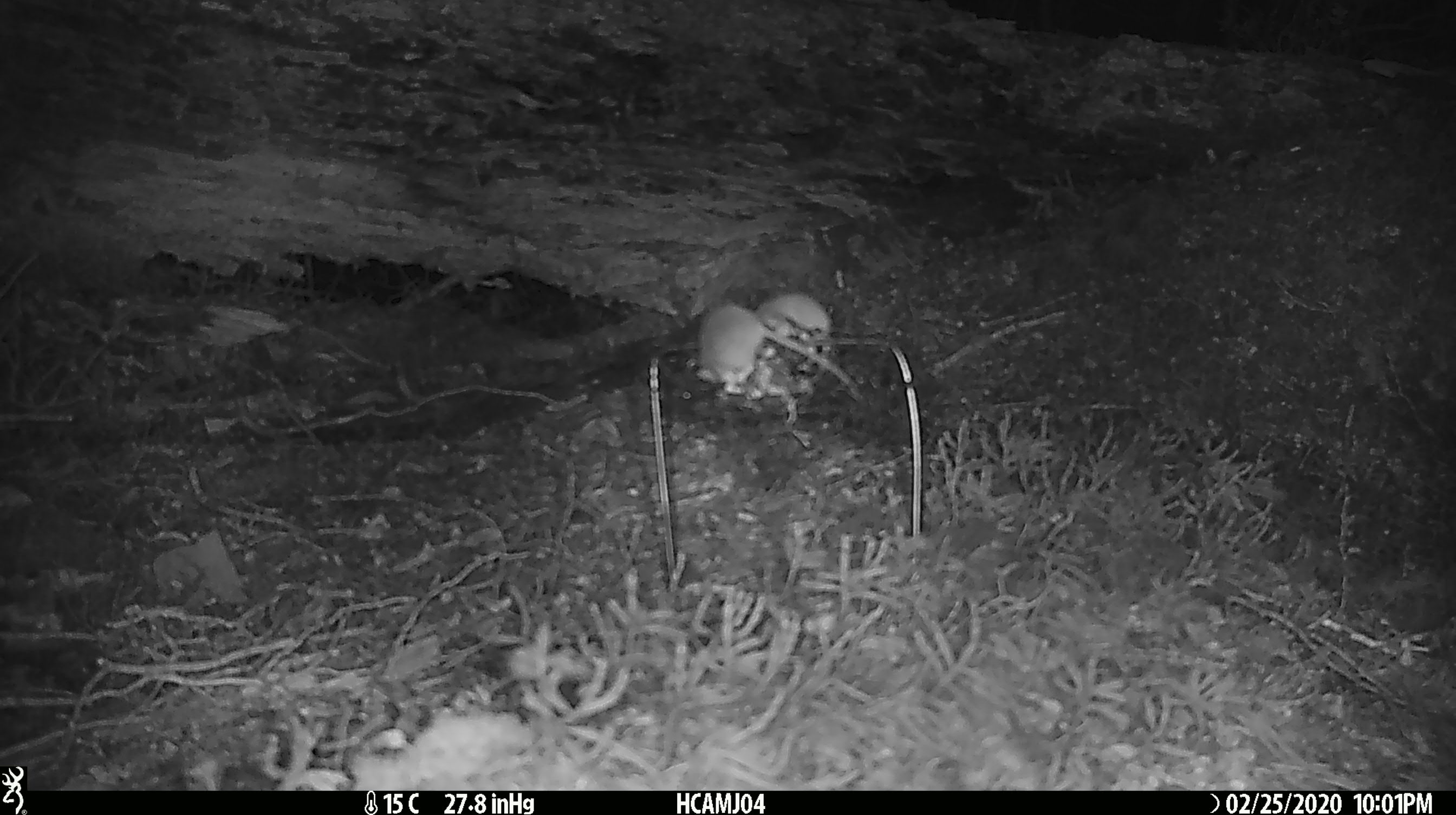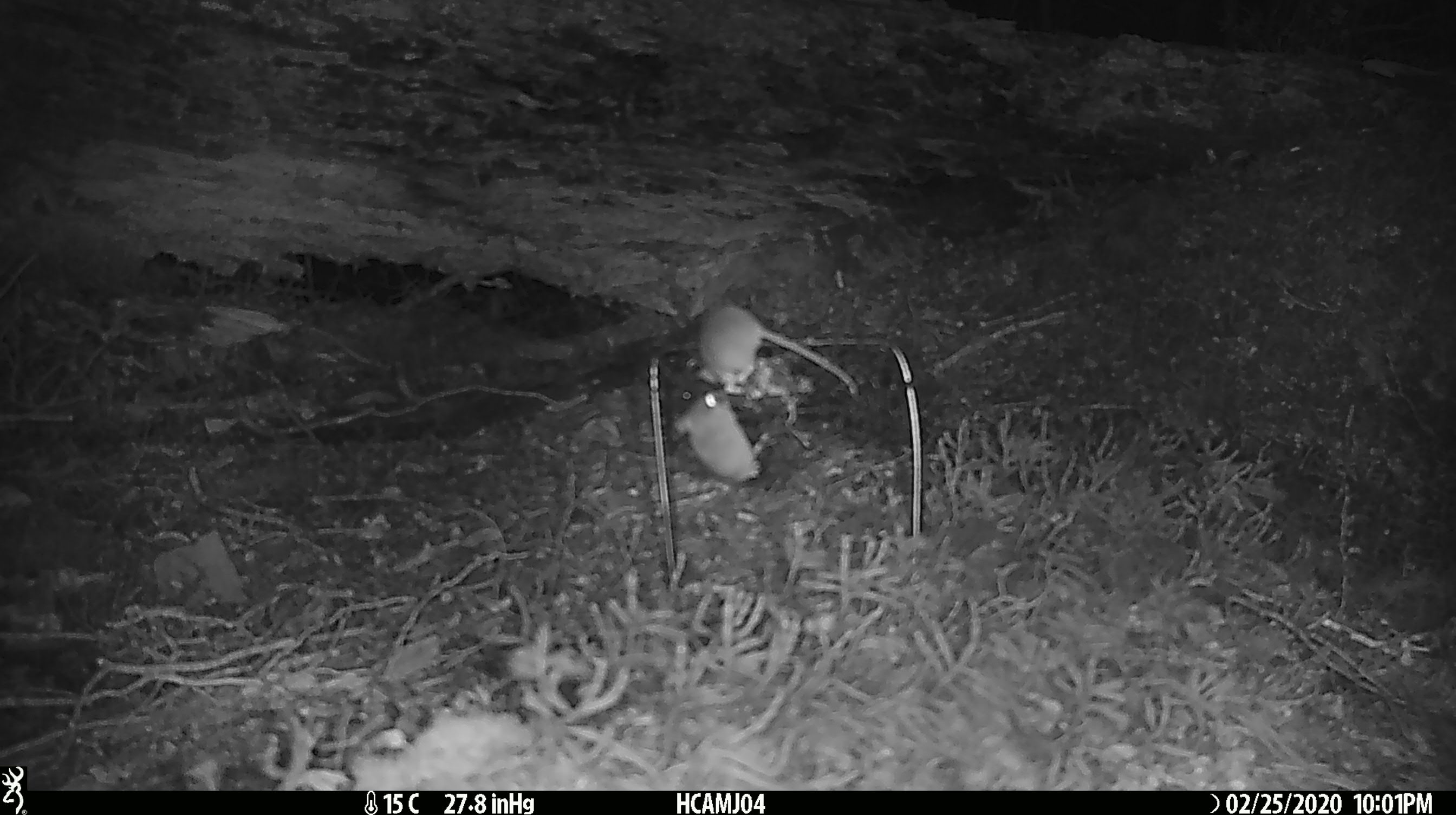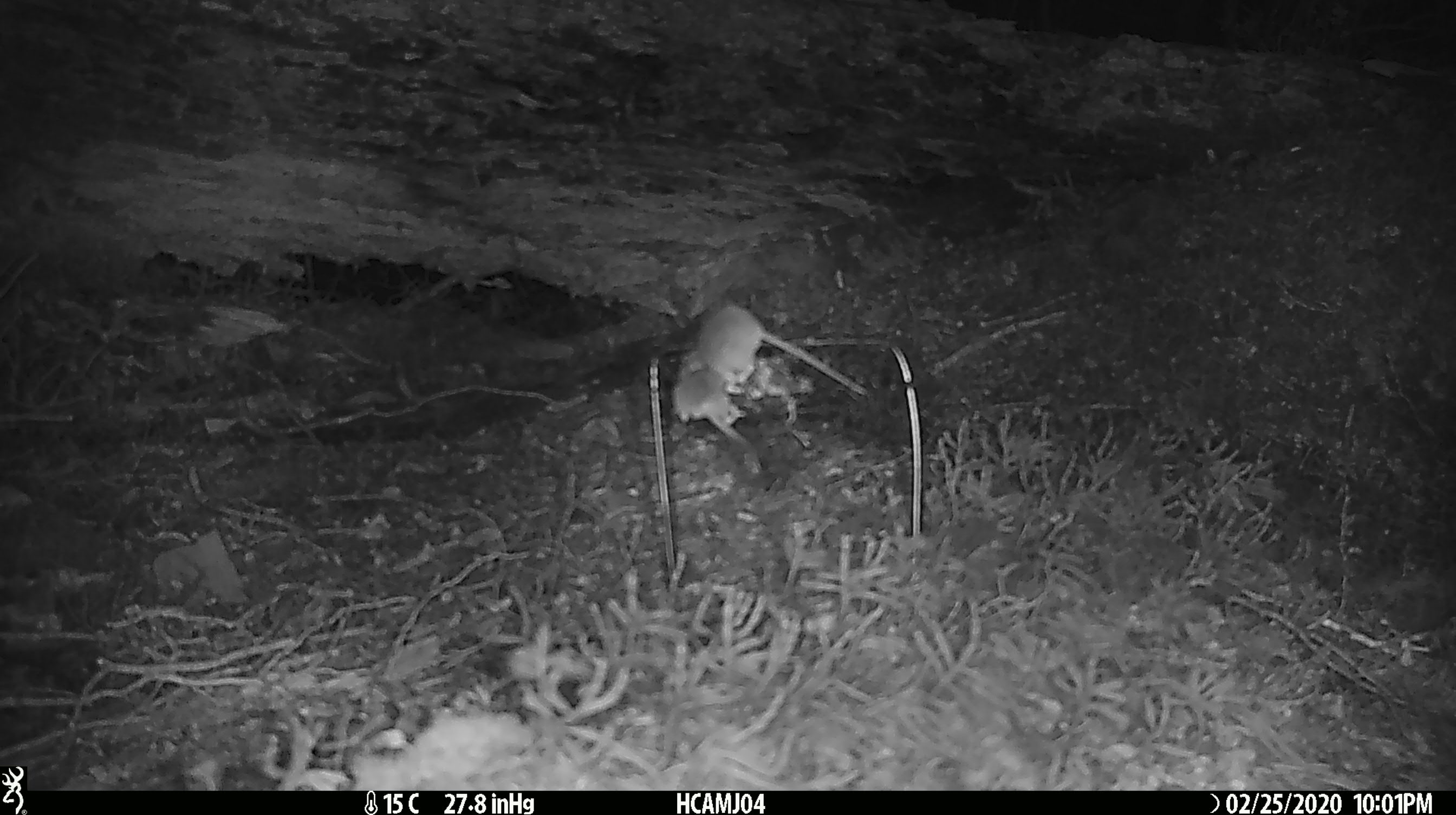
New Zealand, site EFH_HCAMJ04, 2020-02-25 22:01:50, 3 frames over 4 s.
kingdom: Animalia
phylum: Chordata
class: Mammalia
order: Rodentia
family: Muridae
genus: Mus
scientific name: Mus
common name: mouse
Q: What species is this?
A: Mouse (Mus).